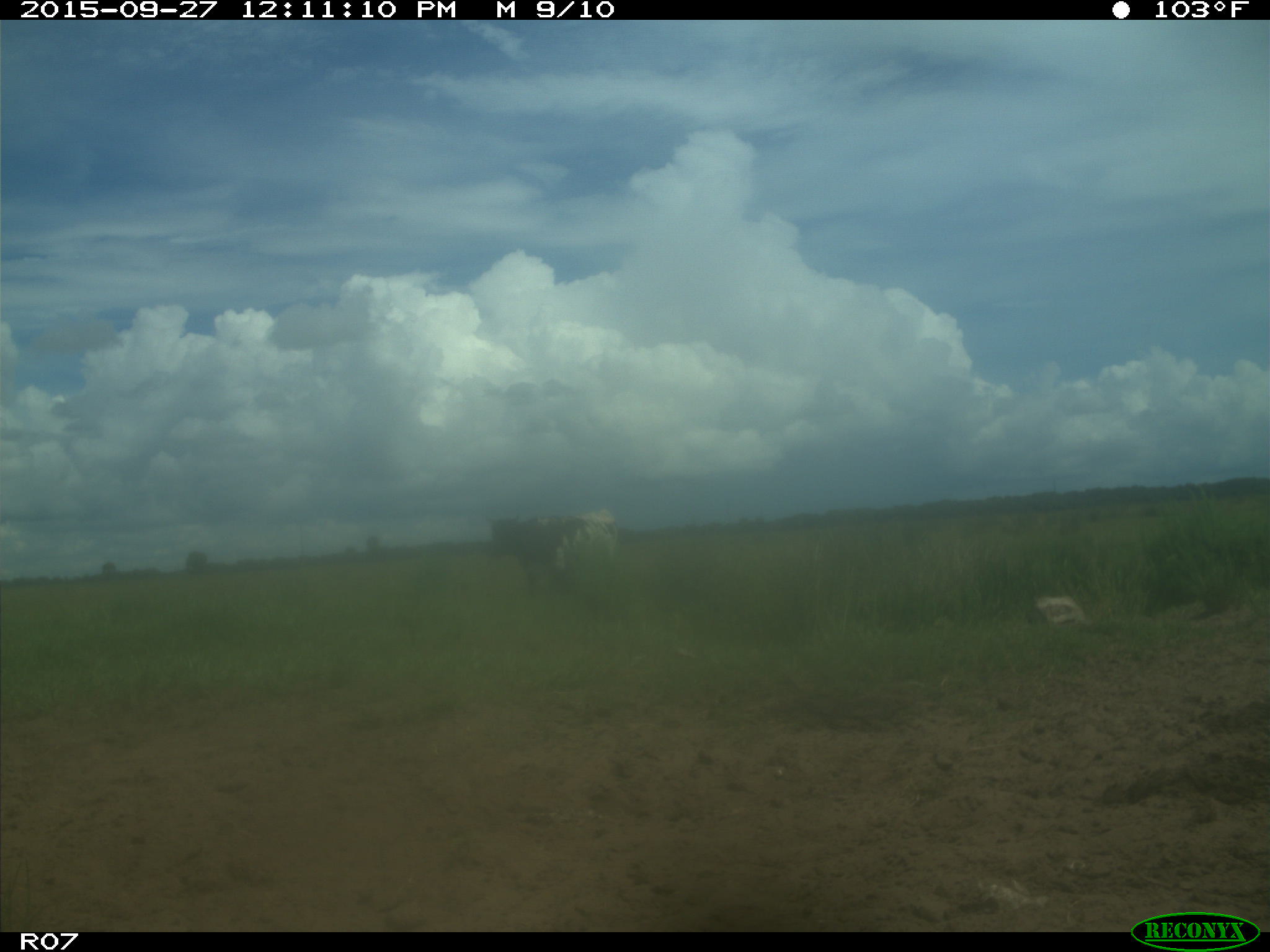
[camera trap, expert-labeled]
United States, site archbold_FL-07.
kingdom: Animalia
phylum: Chordata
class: Mammalia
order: Artiodactyla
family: Bovidae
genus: Bos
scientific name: Bos taurus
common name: domestic cow